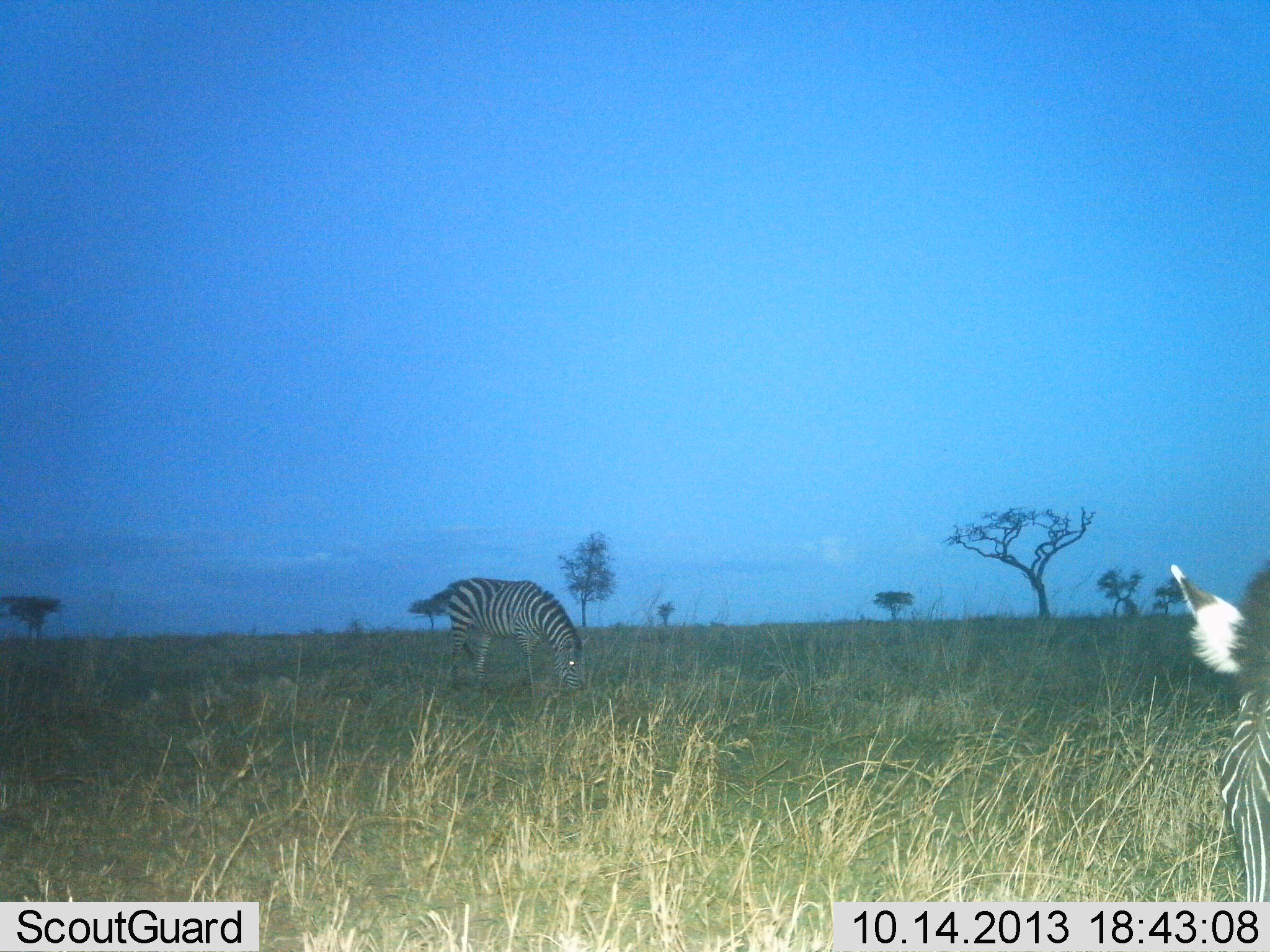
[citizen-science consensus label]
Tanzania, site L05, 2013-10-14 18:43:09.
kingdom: Animalia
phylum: Chordata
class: Mammalia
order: Perissodactyla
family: Equidae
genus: Equus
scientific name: Equus quagga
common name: plains zebra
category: zebra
Zebra (plains zebra) (Equus quagga), count 2. Behavior (volunteer vote fractions): standing 32%, resting 0%, moving 13%, interacting 0%. Young present (vote fraction): 0%. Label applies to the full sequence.